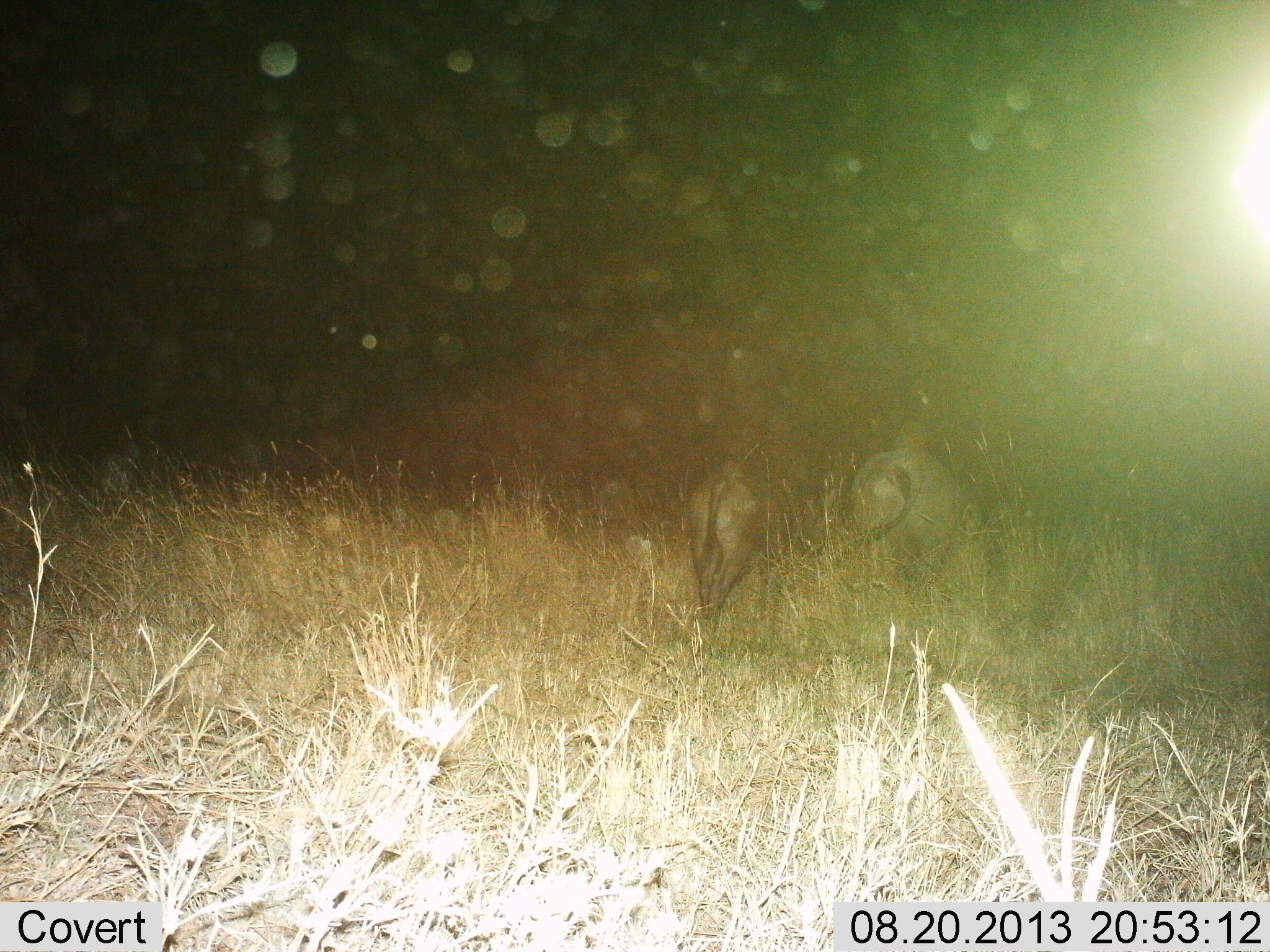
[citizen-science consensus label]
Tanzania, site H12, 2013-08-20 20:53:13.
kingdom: Animalia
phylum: Chordata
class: Mammalia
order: Artiodactyla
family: Bovidae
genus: Connochaetes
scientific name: Connochaetes taurinus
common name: blue wildebeest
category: wildebeest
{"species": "wildebeest (blue wildebeest) (Connochaetes taurinus)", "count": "2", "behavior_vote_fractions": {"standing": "85%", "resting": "0%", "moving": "0%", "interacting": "0%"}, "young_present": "0%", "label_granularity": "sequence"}